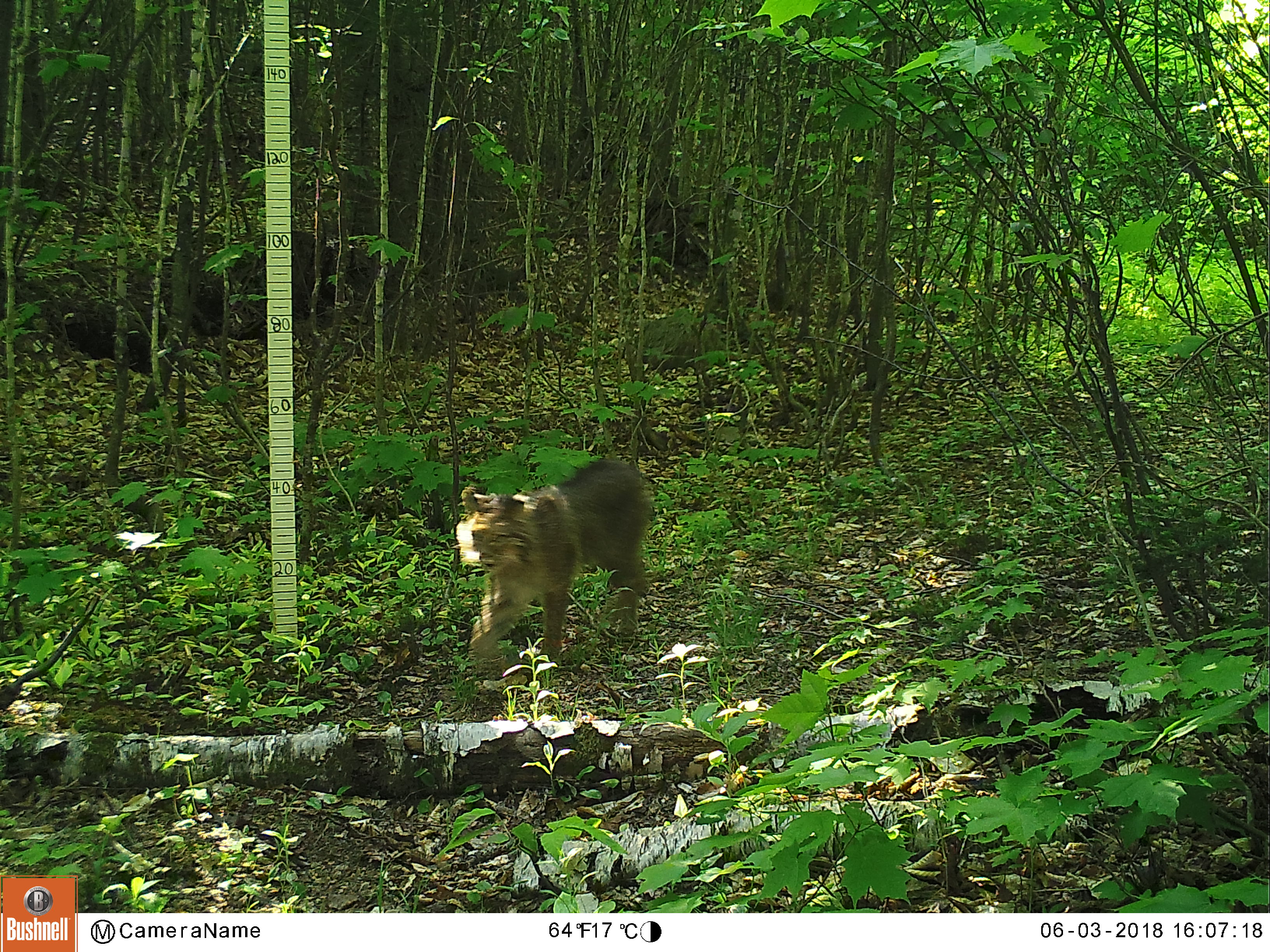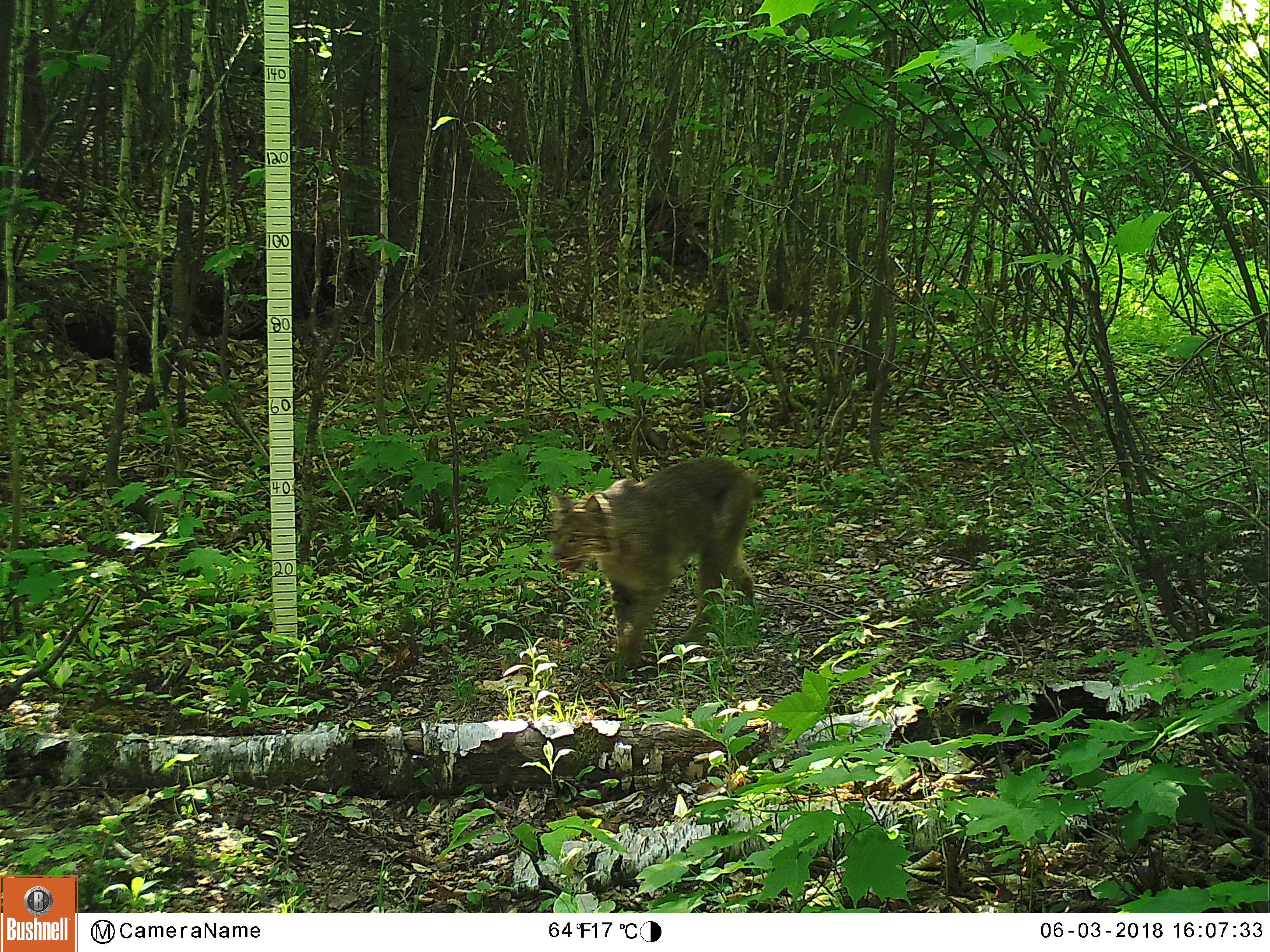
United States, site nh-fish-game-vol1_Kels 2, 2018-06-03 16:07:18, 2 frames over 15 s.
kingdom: Animalia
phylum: Chordata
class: Mammalia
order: Carnivora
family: Felidae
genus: Lynx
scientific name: Lynx rufus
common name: bobcat